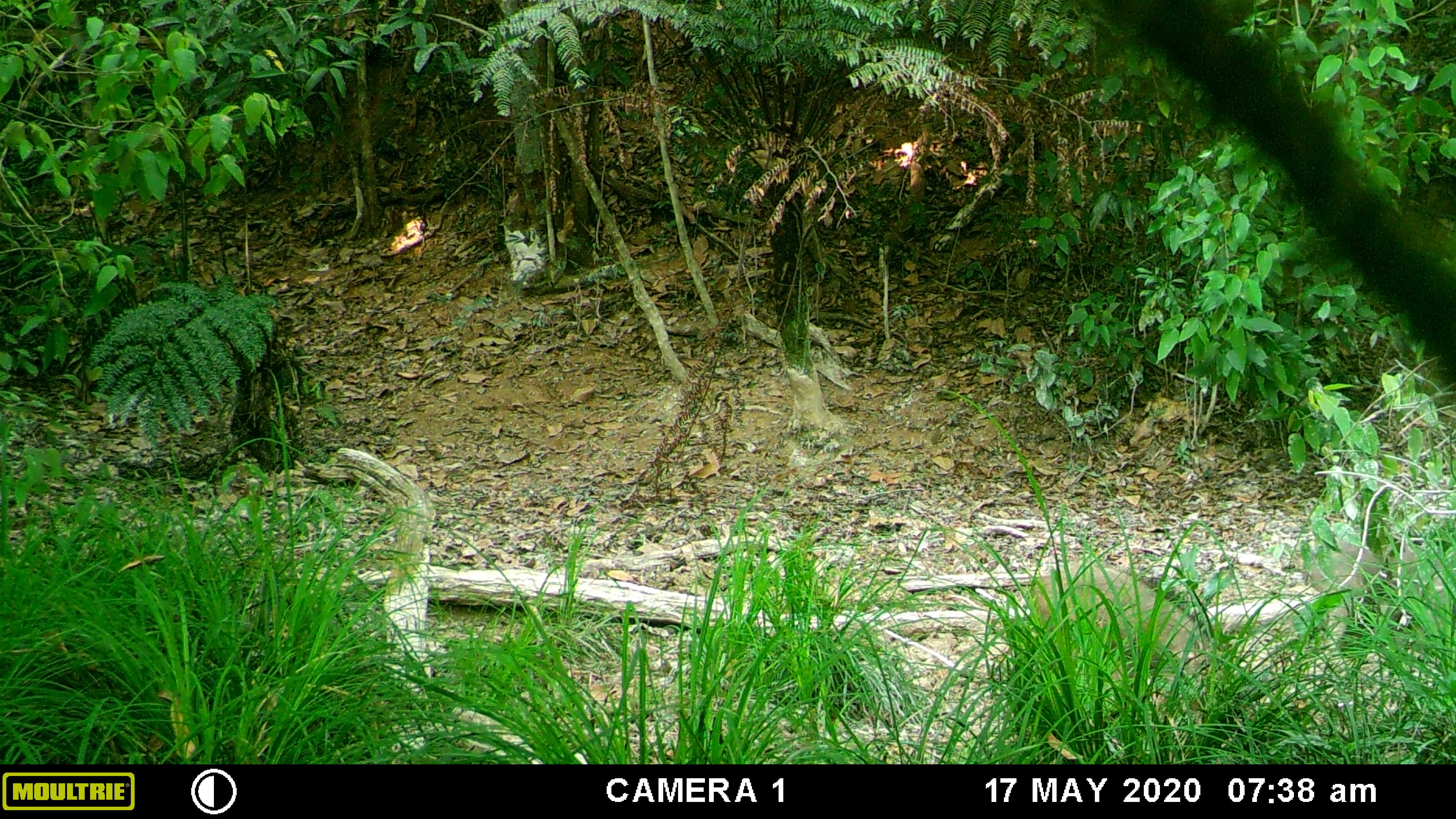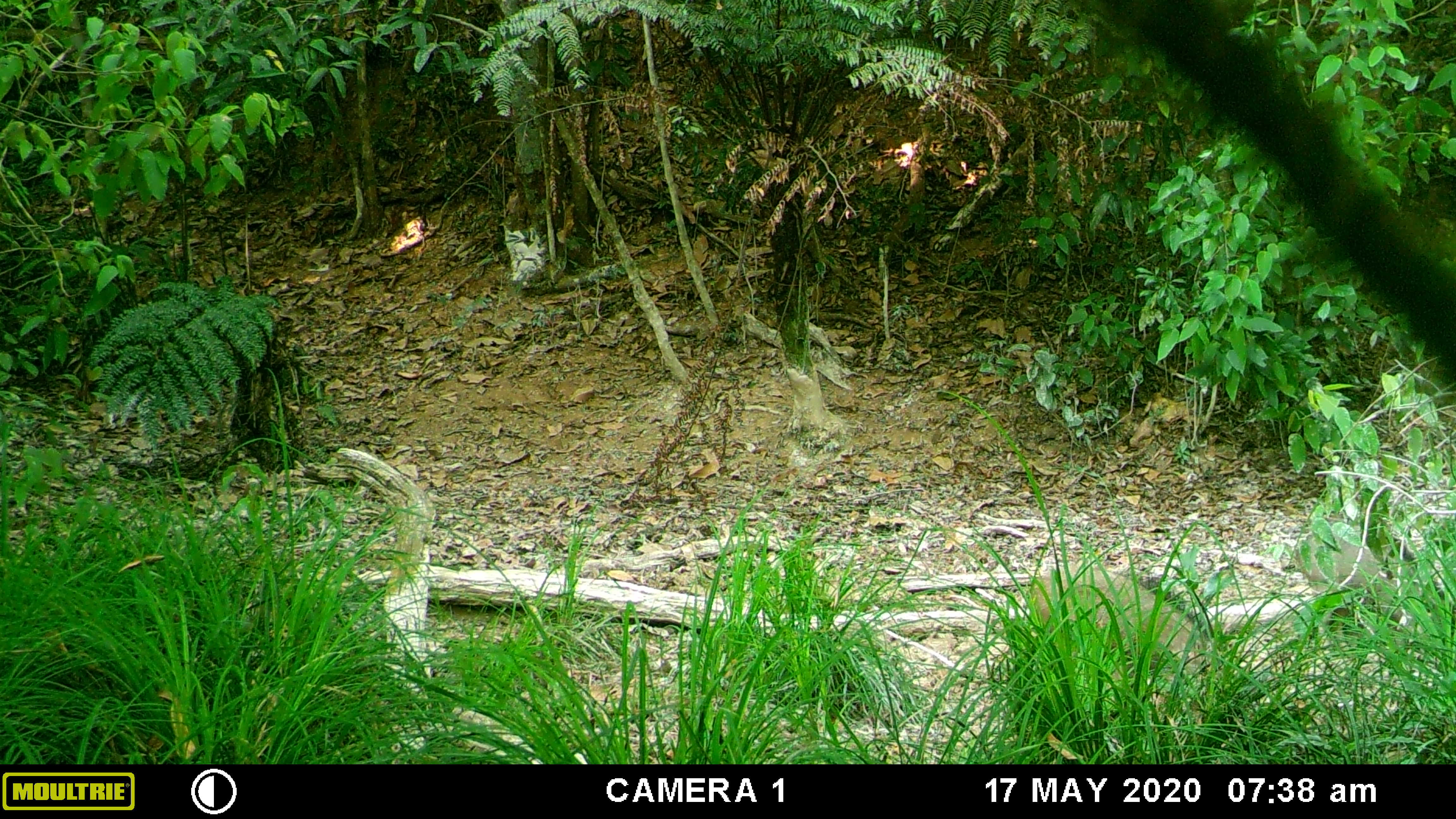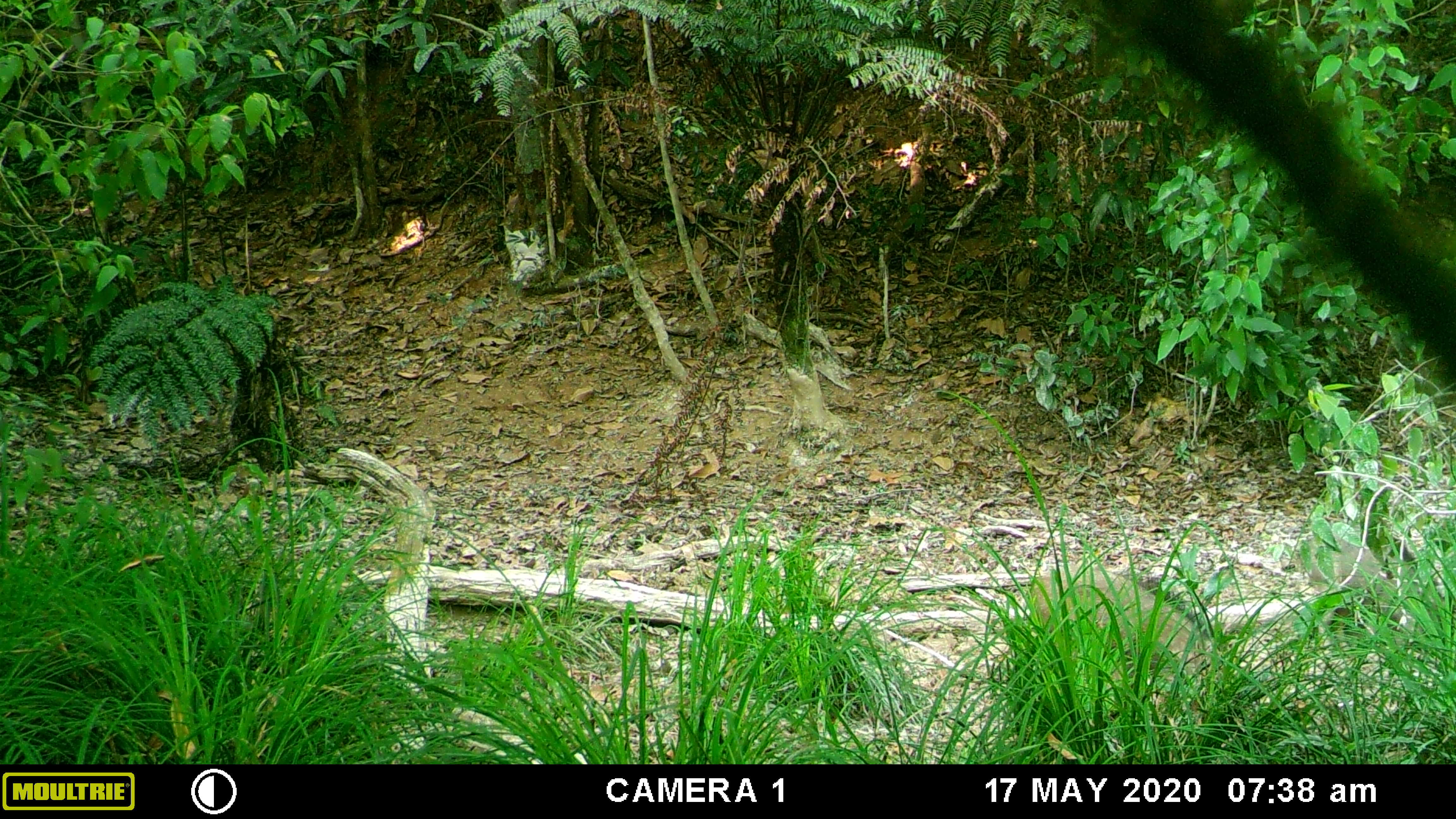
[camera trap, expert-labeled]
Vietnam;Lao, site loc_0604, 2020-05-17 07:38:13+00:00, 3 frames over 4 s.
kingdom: Animalia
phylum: Chordata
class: Mammalia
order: Artiodactyla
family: Suidae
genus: Sus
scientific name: Sus scrofa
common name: eurasian wild pig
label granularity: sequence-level